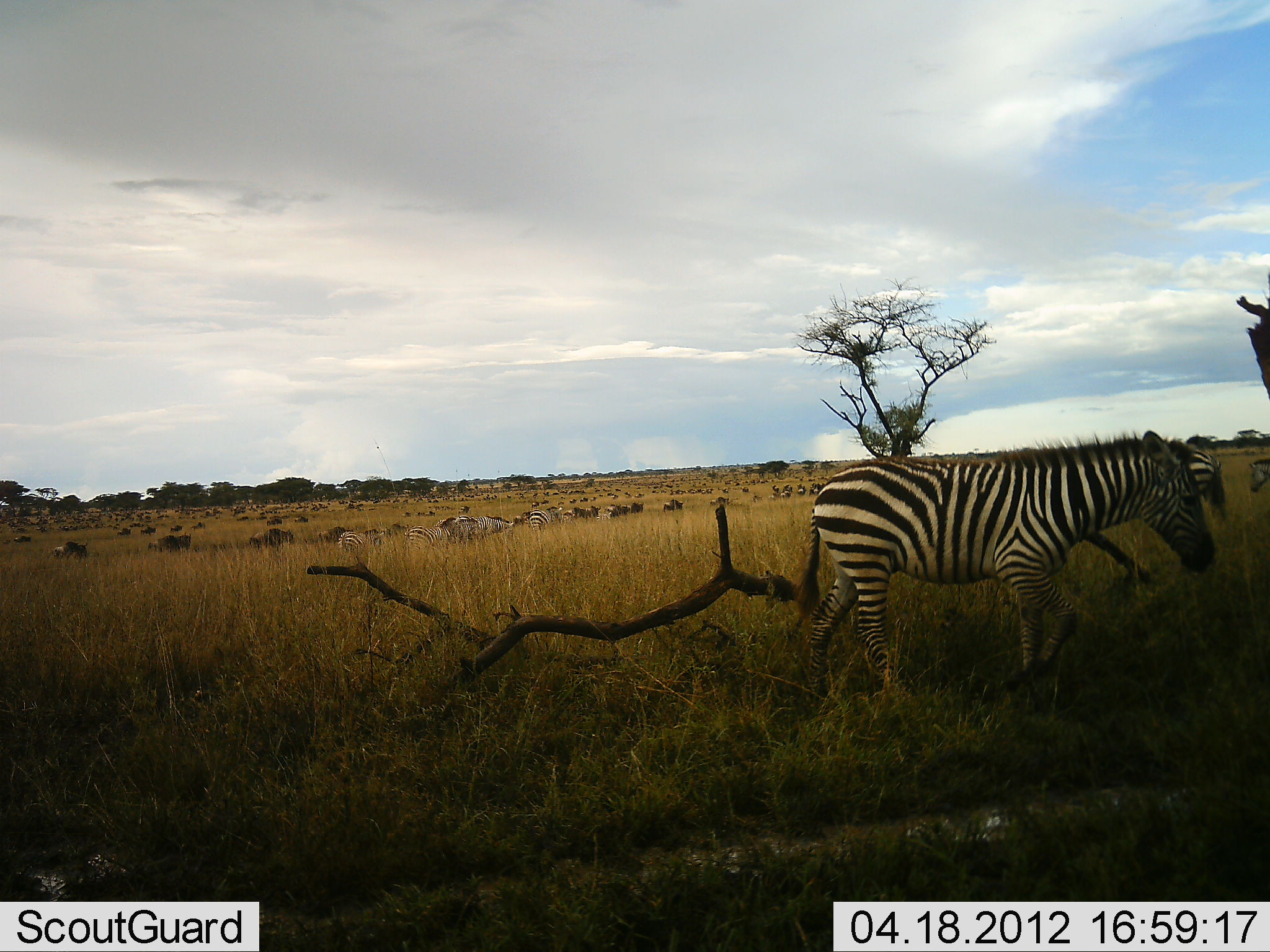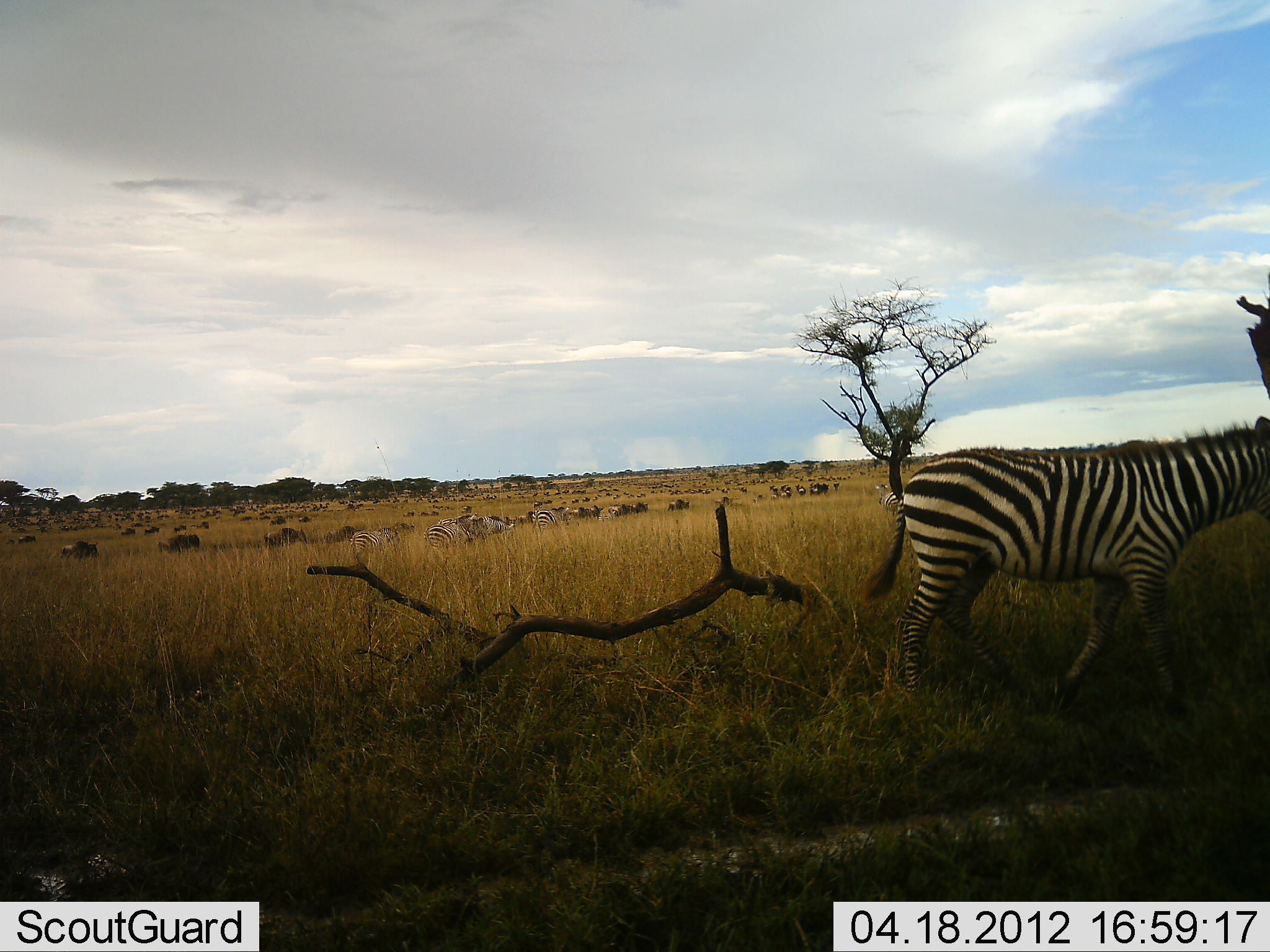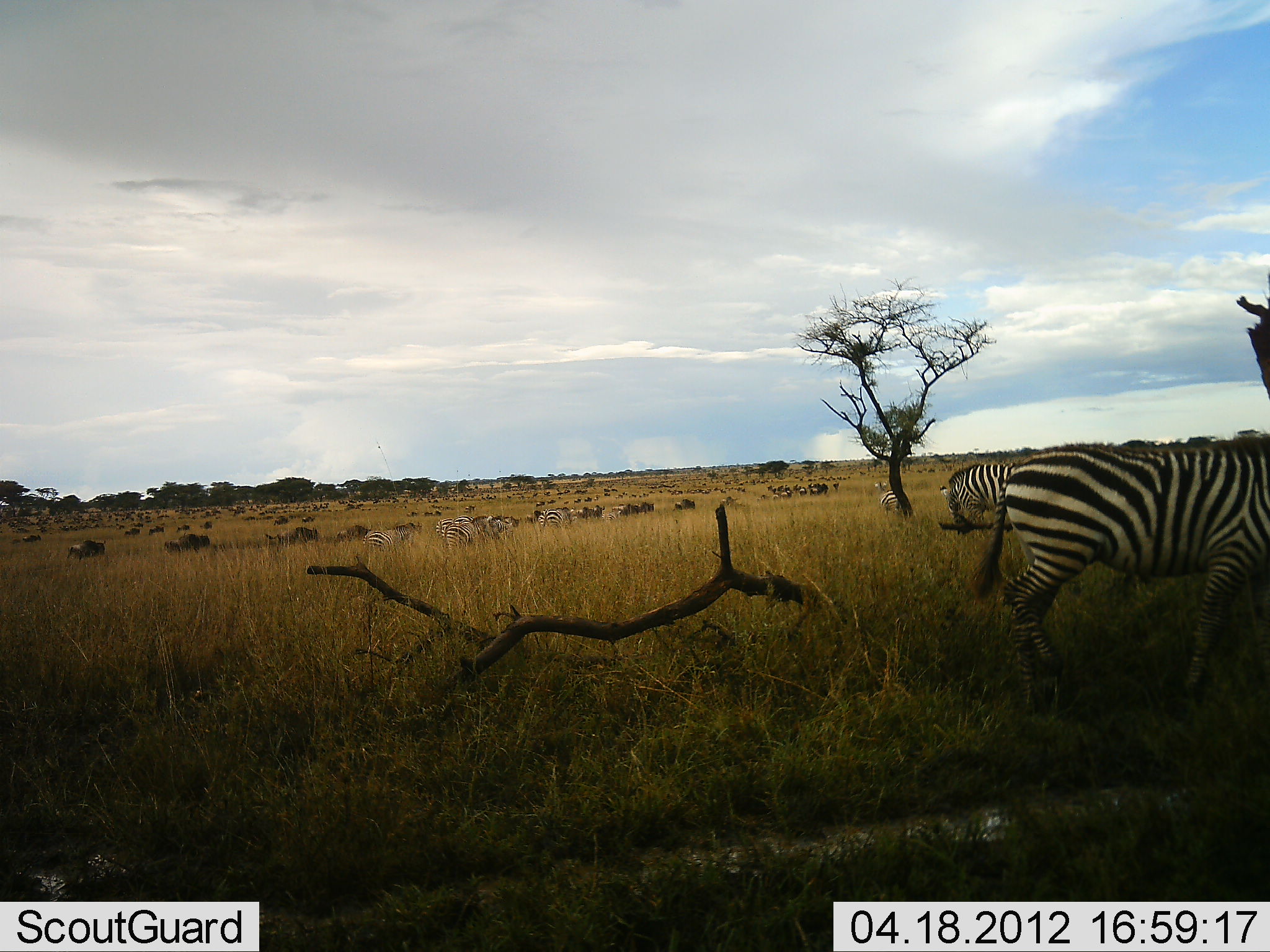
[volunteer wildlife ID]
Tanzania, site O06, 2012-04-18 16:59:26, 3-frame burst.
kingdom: Animalia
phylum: Chordata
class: Mammalia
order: Artiodactyla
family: Bovidae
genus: Connochaetes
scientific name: Connochaetes taurinus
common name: blue wildebeest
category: wildebeest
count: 51+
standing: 38%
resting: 15%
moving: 92%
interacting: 8%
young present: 0%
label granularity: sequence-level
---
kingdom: Animalia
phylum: Chordata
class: Mammalia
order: Perissodactyla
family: Equidae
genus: Equus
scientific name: Equus quagga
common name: plains zebra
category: zebra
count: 7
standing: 21%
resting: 0%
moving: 95%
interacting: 0%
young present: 5%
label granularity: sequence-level